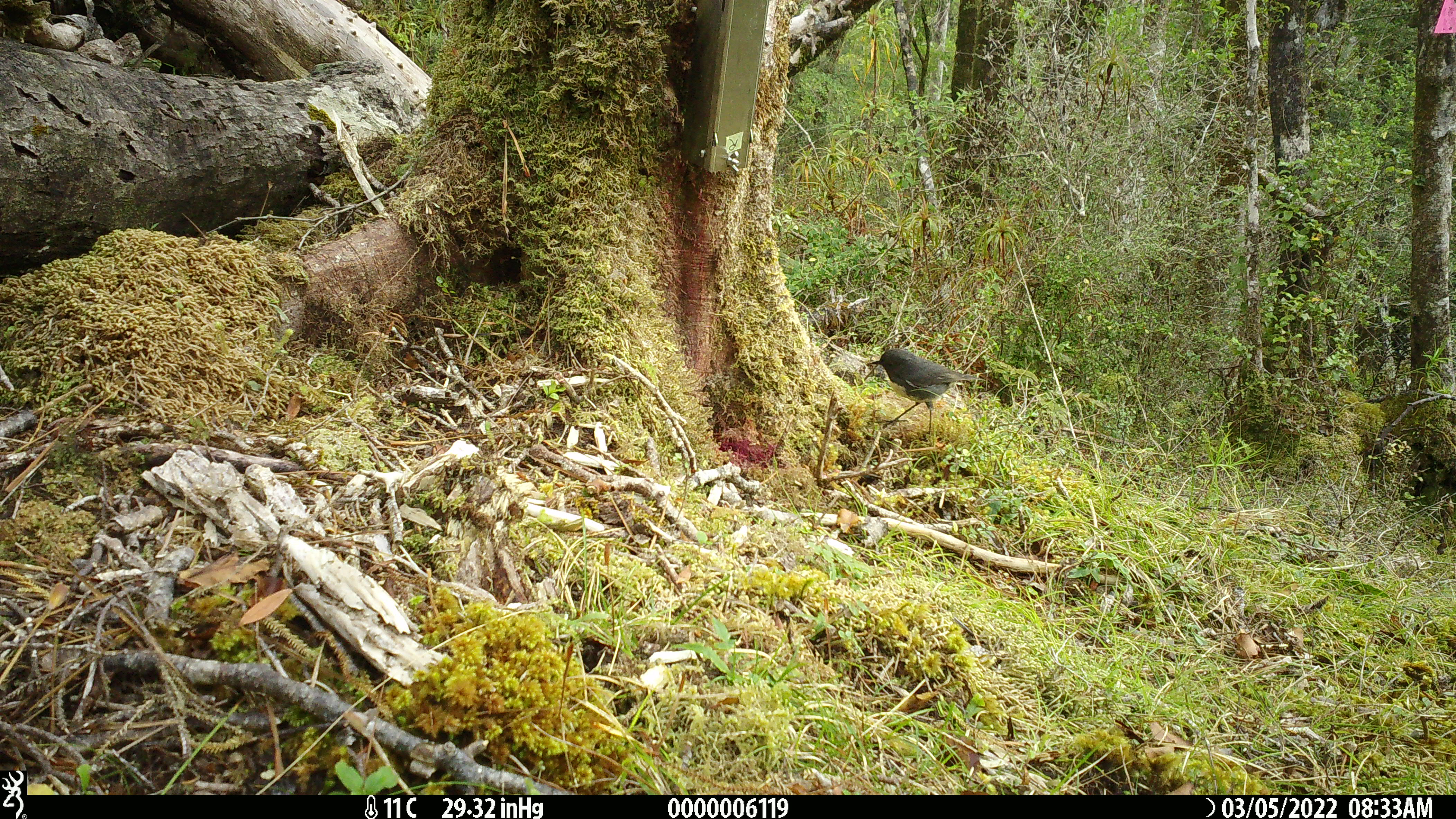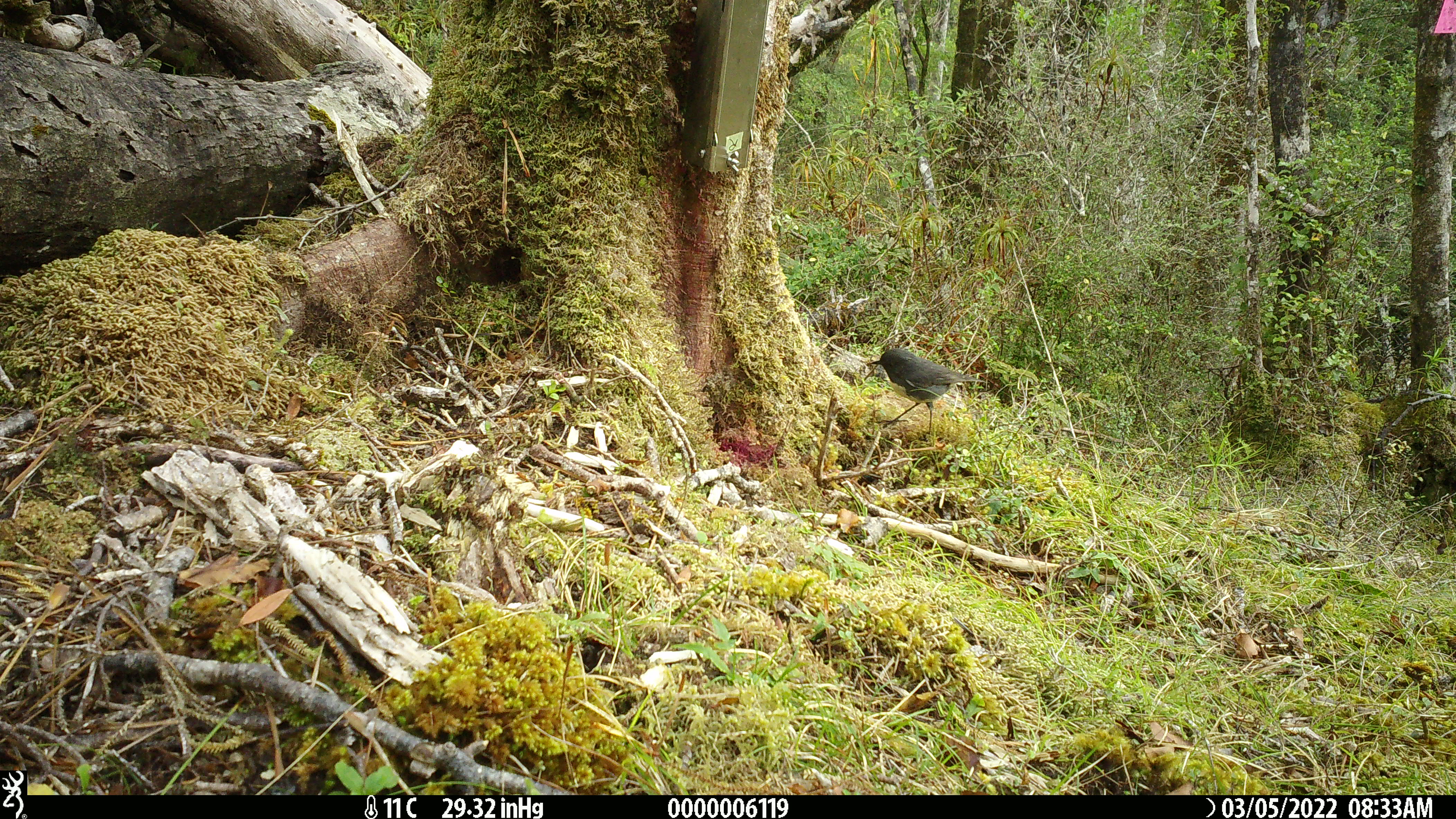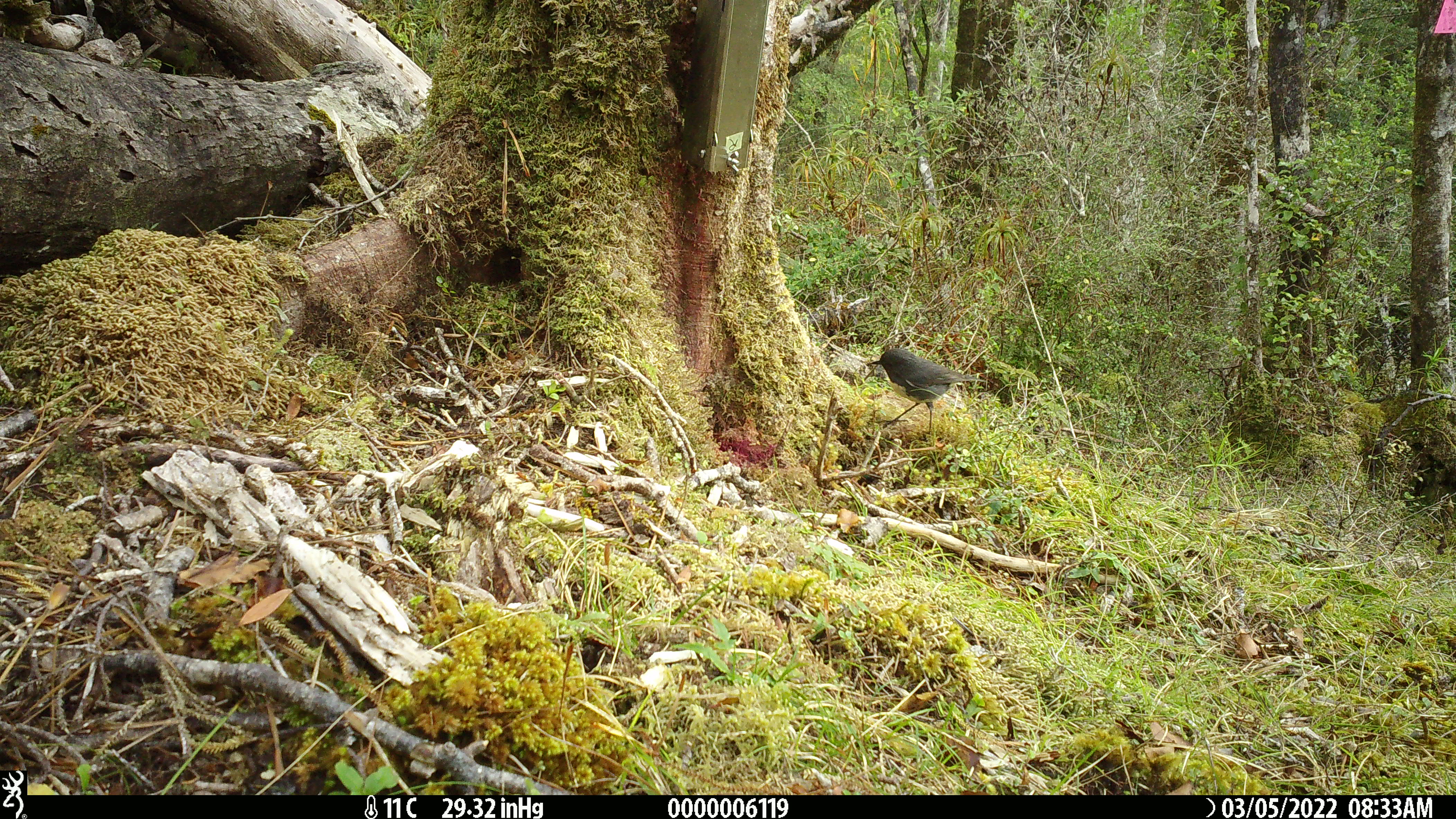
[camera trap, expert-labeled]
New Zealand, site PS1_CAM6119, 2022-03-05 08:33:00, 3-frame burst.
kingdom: Animalia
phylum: Chordata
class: Aves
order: Passeriformes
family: Petroicidae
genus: Petroica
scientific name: Petroica australis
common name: new zealand robin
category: robin